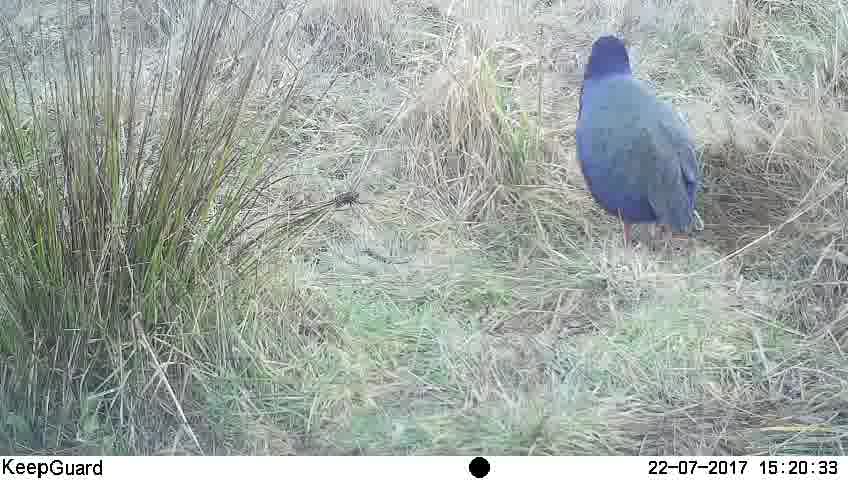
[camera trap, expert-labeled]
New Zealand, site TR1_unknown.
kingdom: Animalia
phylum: Chordata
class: Aves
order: Gruiformes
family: Rallidae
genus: Porphyrio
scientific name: Porphyrio mantelli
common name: takahe